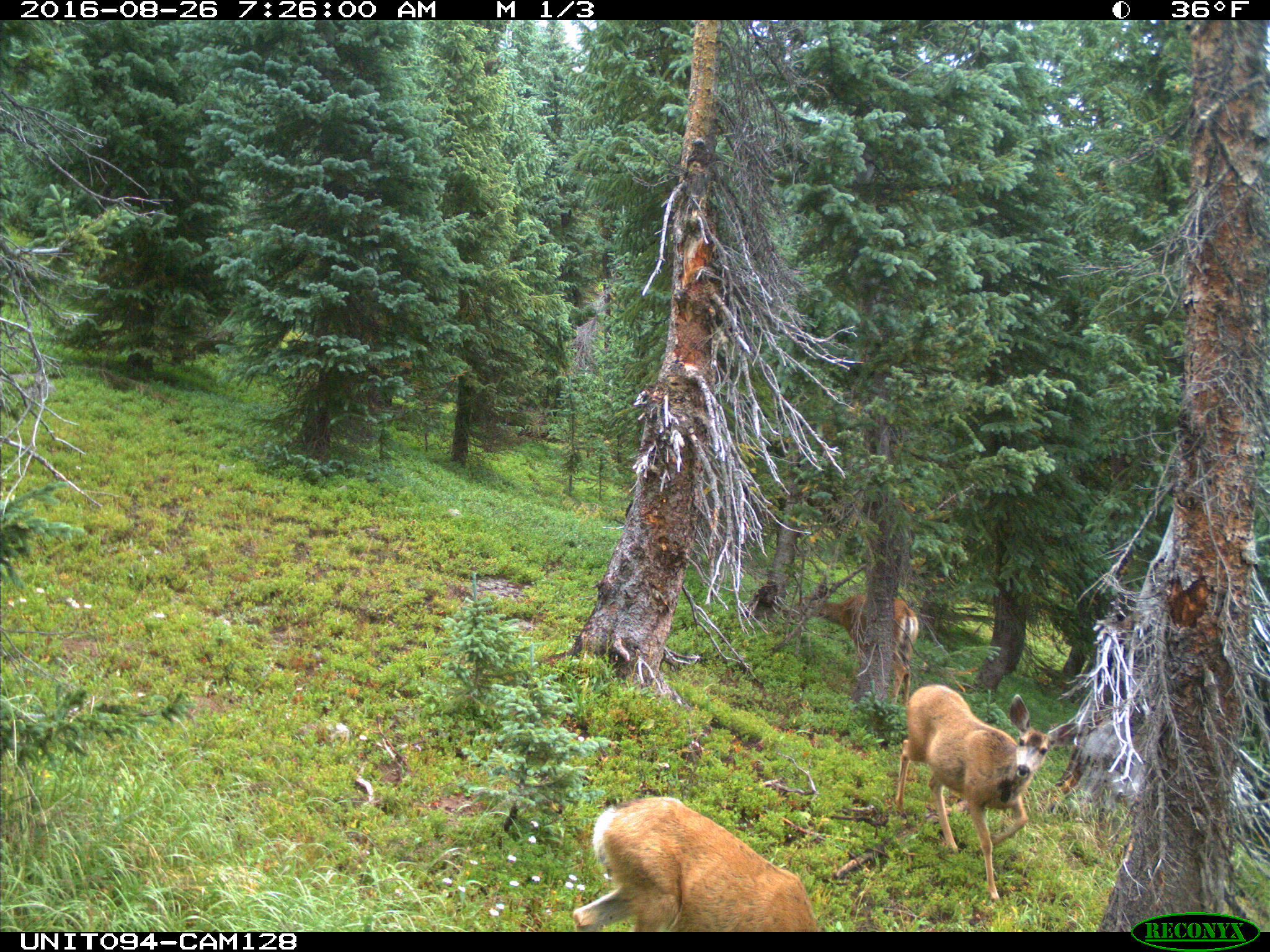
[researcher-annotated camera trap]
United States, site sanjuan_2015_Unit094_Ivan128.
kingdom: Animalia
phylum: Chordata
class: Mammalia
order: Artiodactyla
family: Cervidae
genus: Odocoileus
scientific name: Odocoileus hemionus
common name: mule deer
Odocoileus hemionus (mule deer).